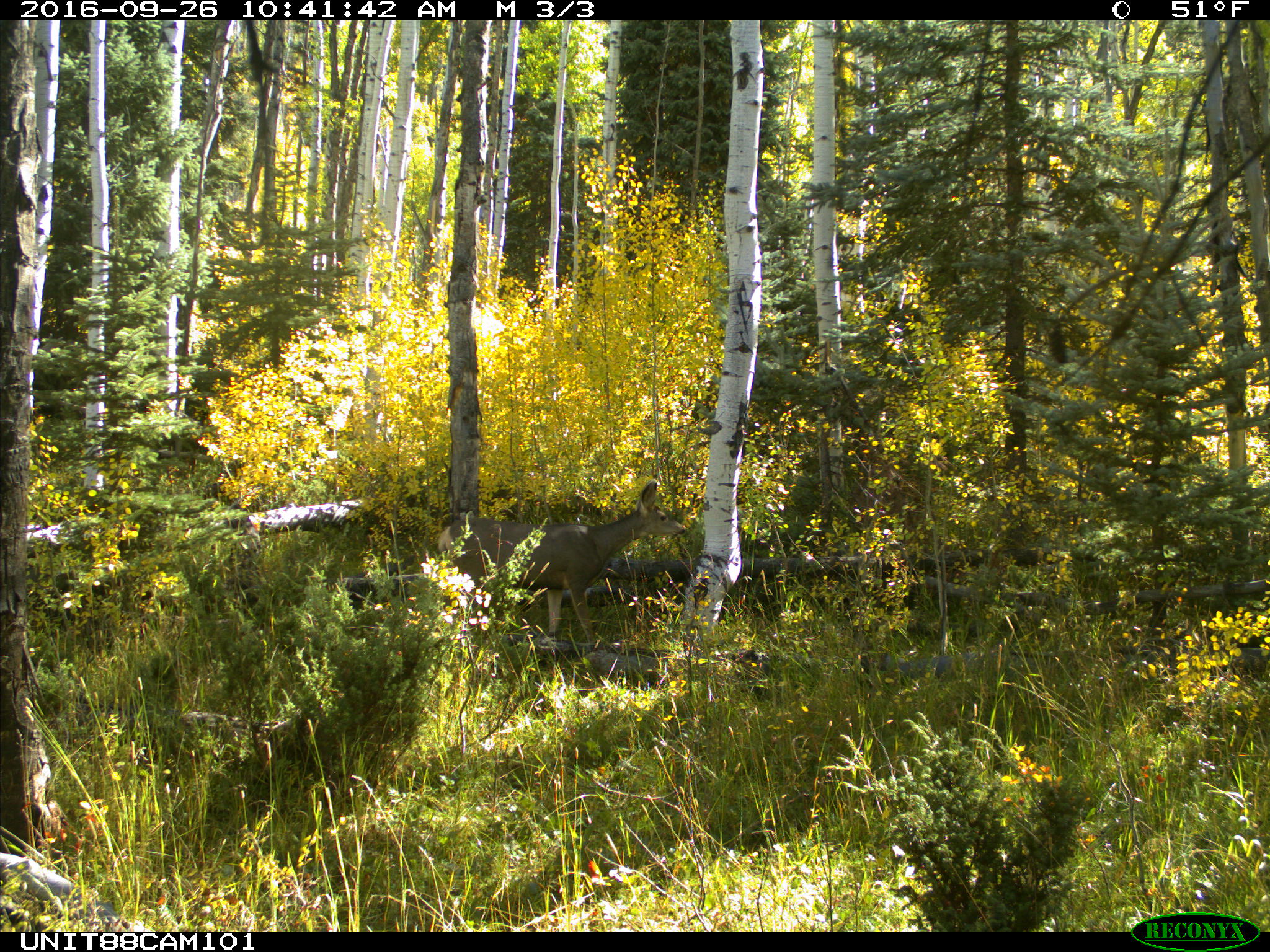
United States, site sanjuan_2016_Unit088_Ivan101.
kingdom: Animalia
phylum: Chordata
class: Mammalia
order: Artiodactyla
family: Cervidae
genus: Odocoileus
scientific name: Odocoileus hemionus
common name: mule deer